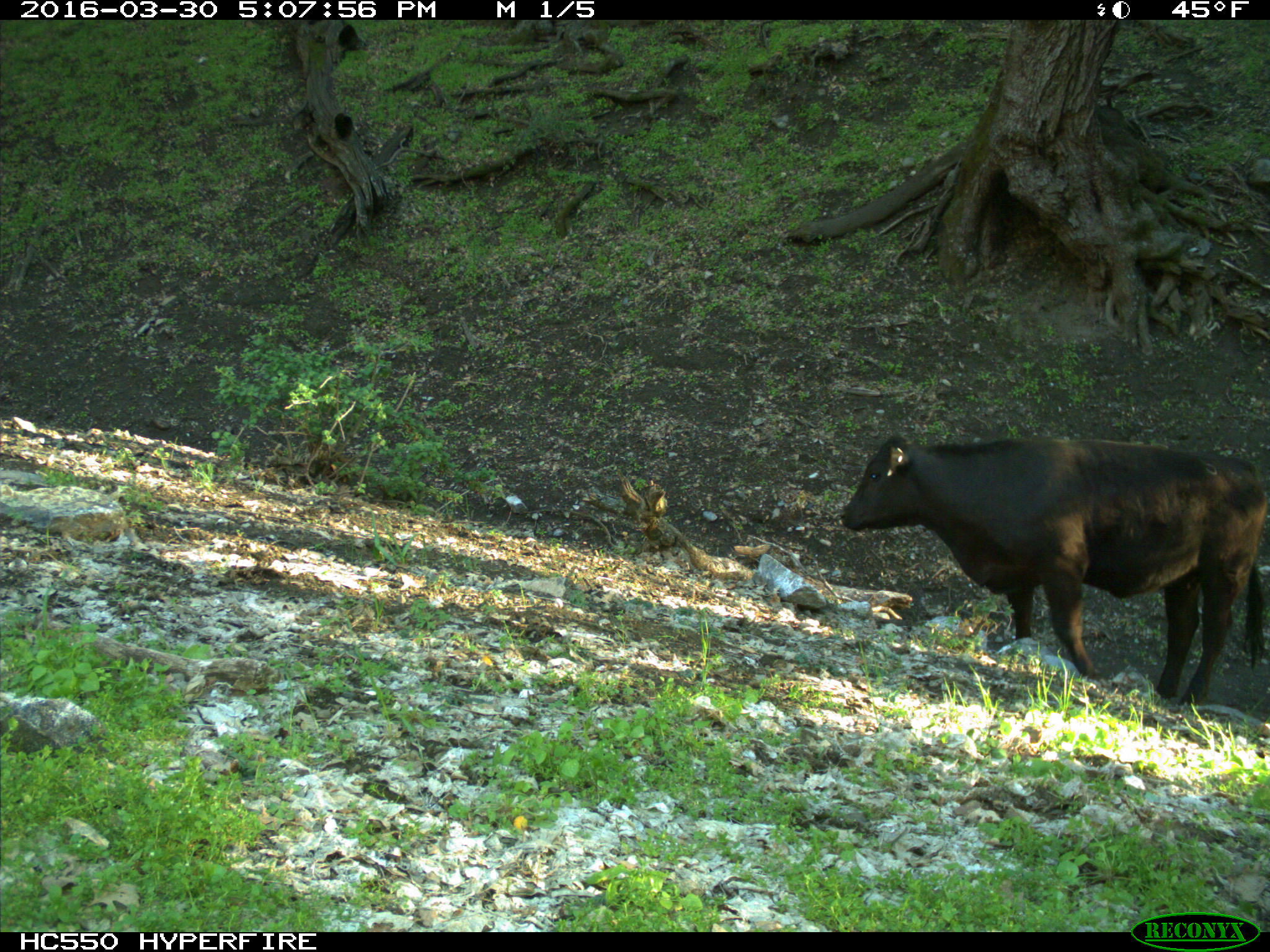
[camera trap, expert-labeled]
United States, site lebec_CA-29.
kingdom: Animalia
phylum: Chordata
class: Mammalia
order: Artiodactyla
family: Bovidae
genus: Bos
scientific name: Bos taurus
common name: domestic cow